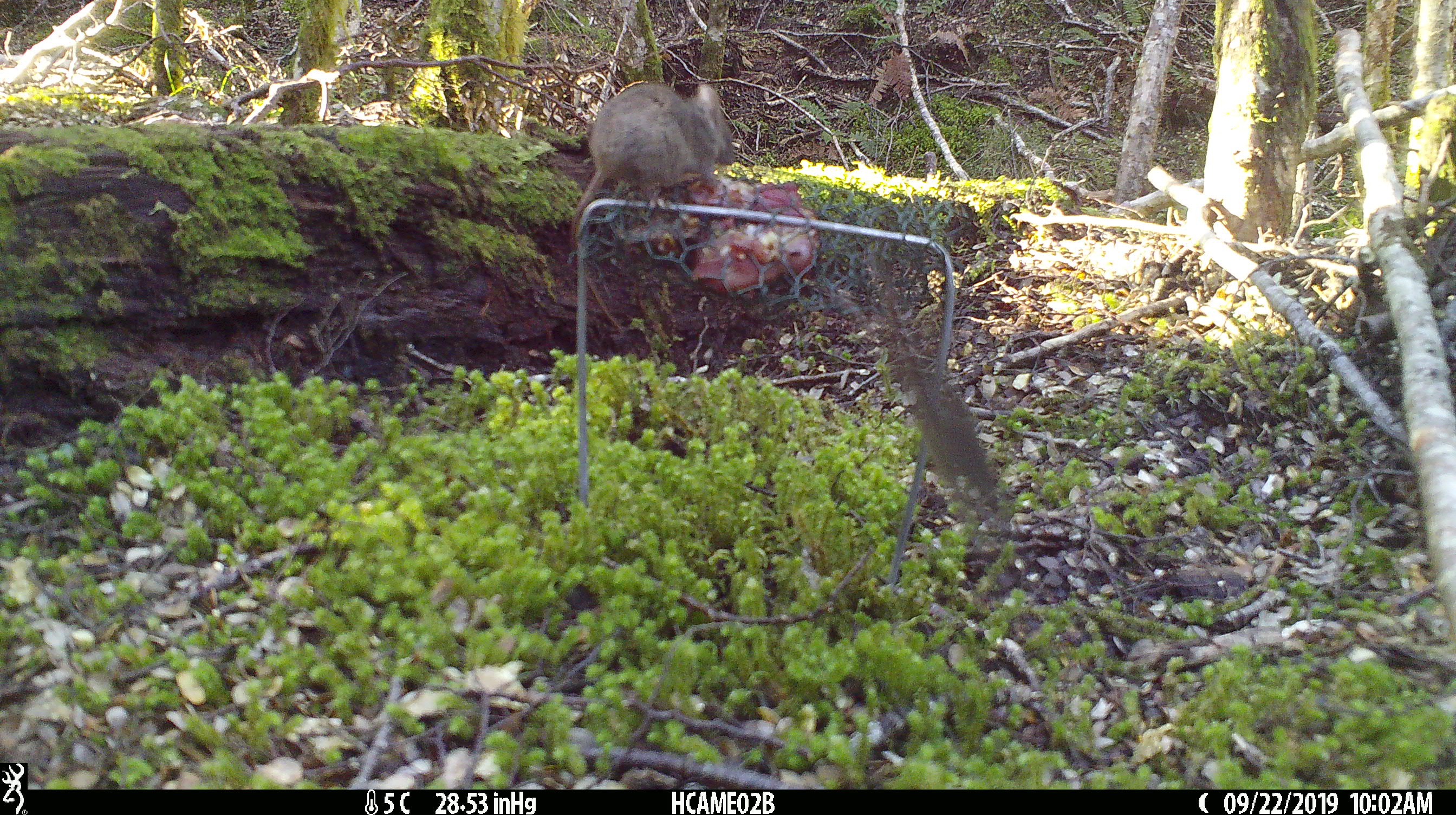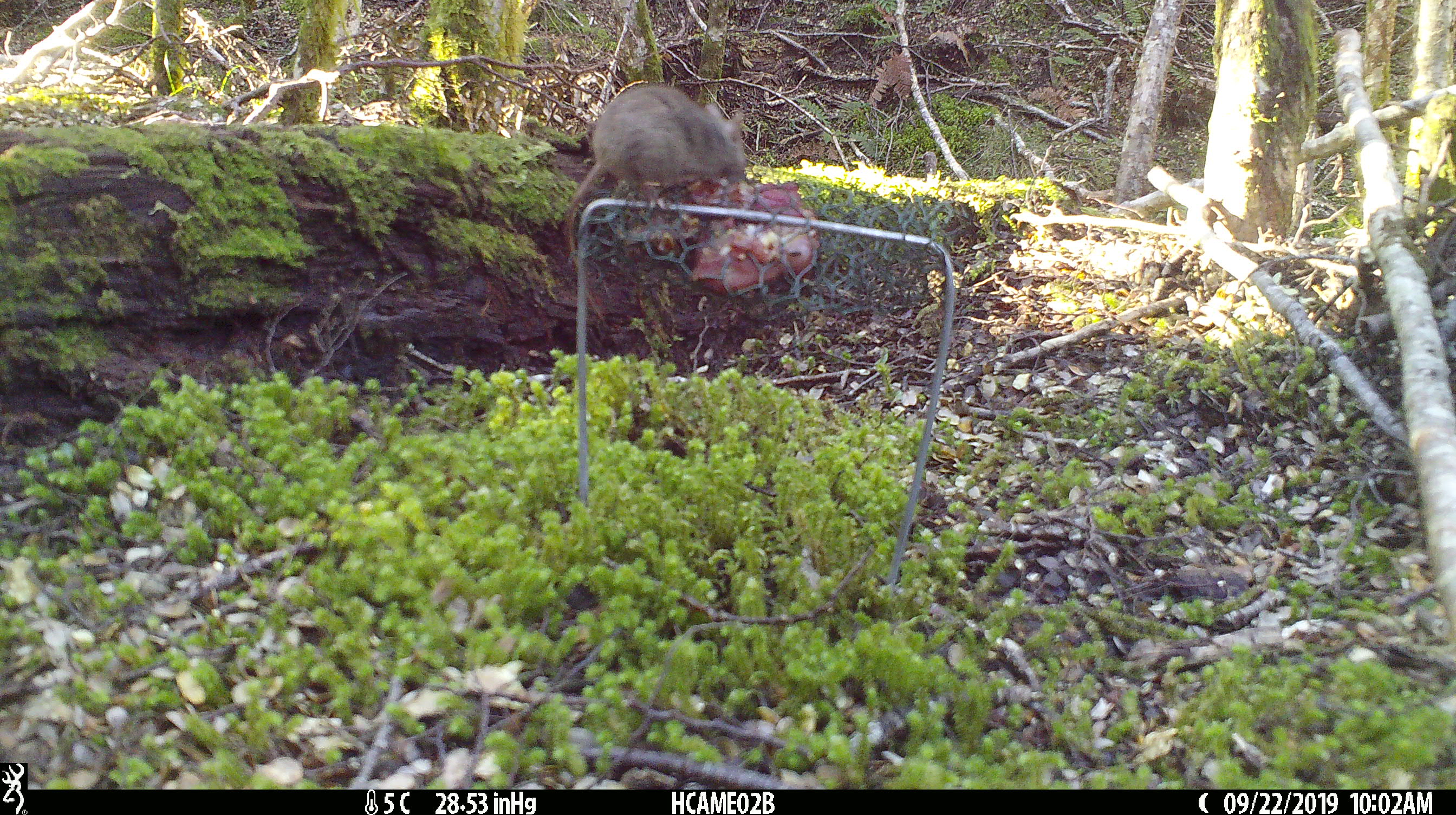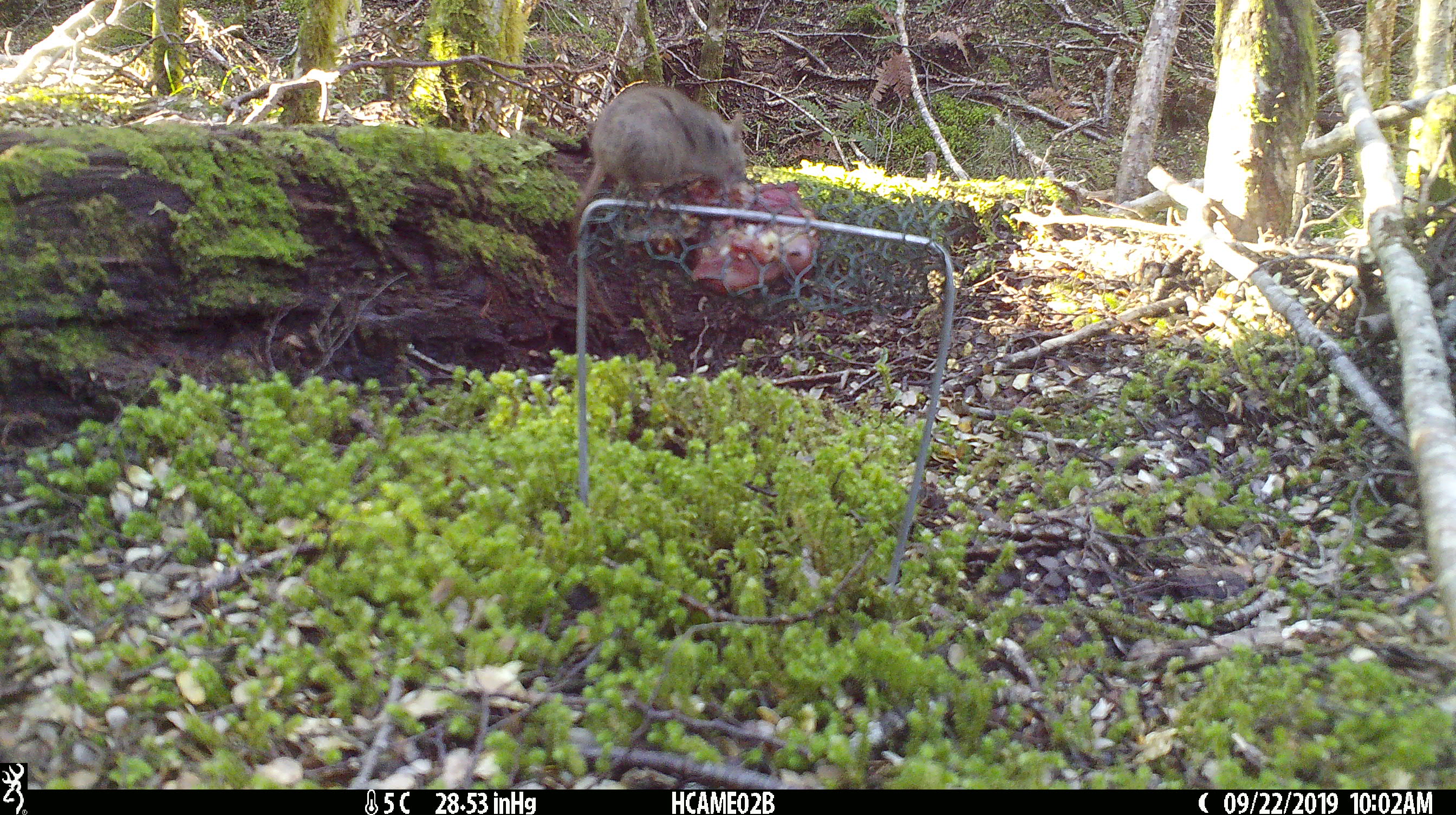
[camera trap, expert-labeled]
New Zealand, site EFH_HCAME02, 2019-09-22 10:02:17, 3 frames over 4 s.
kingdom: Animalia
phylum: Chordata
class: Mammalia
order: Rodentia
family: Muridae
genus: Mus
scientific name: Mus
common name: mouse